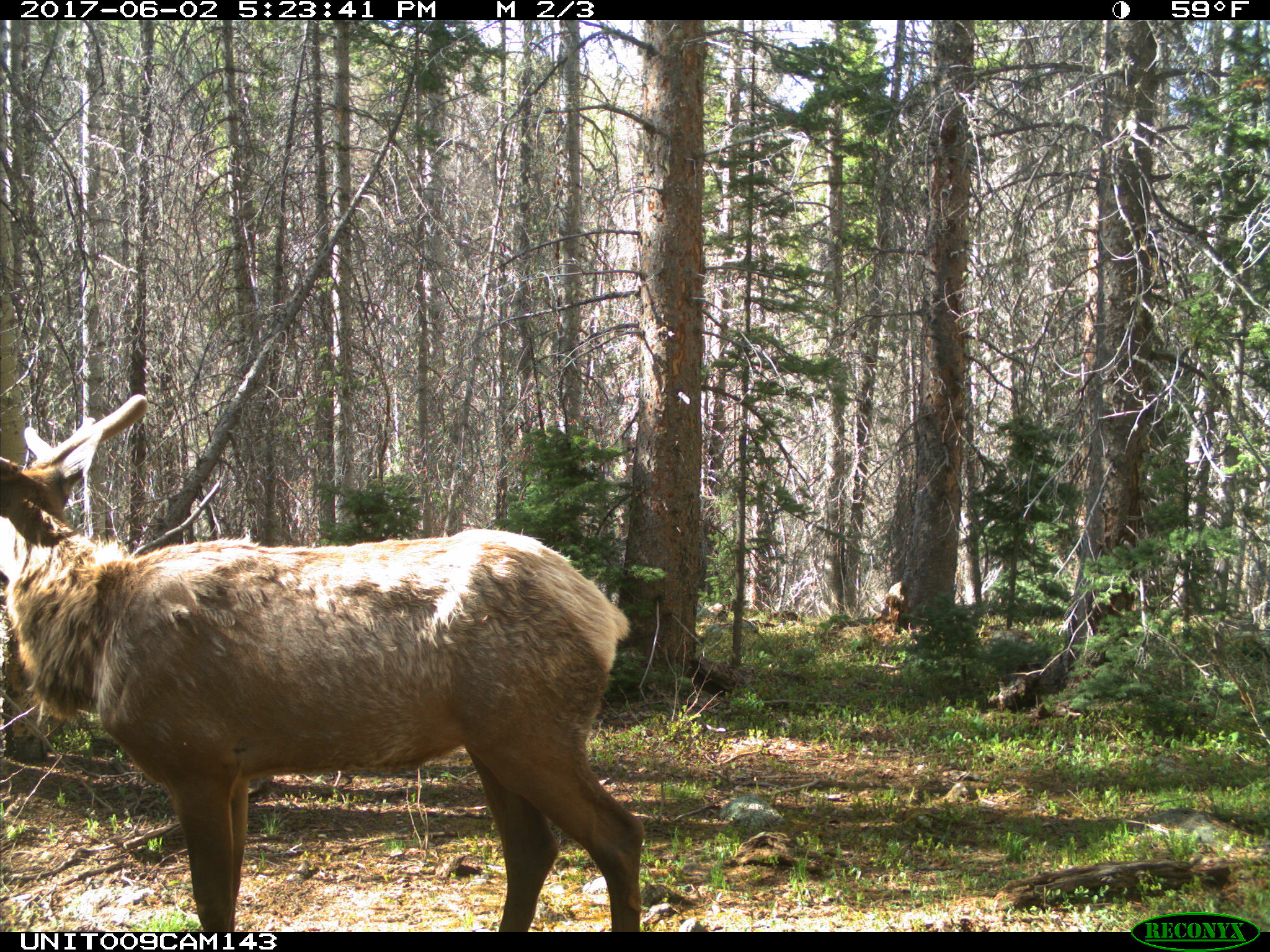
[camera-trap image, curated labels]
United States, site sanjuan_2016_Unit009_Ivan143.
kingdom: Animalia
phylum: Chordata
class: Mammalia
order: Artiodactyla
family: Cervidae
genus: Cervus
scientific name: Cervus elaphus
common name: red deer